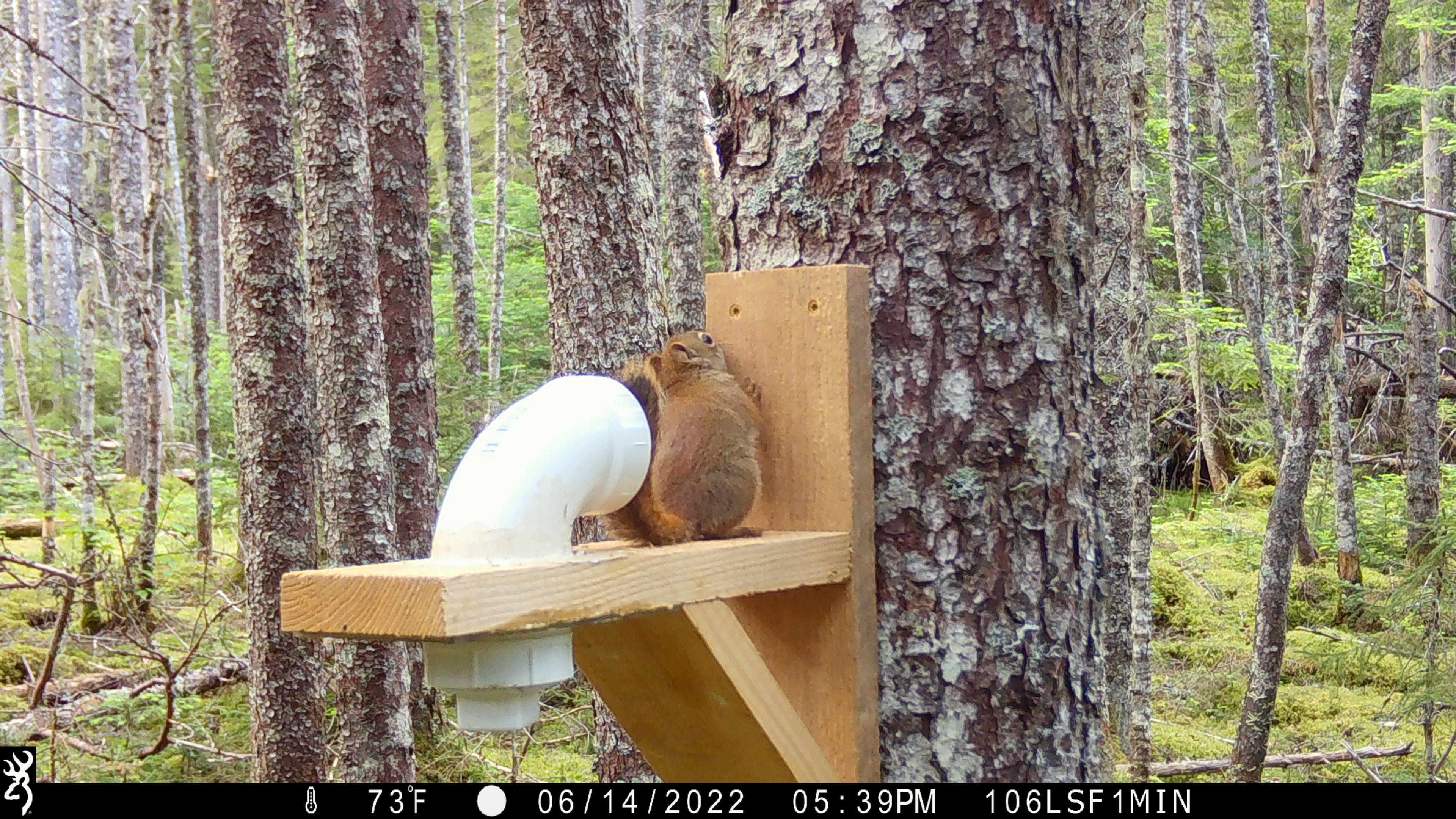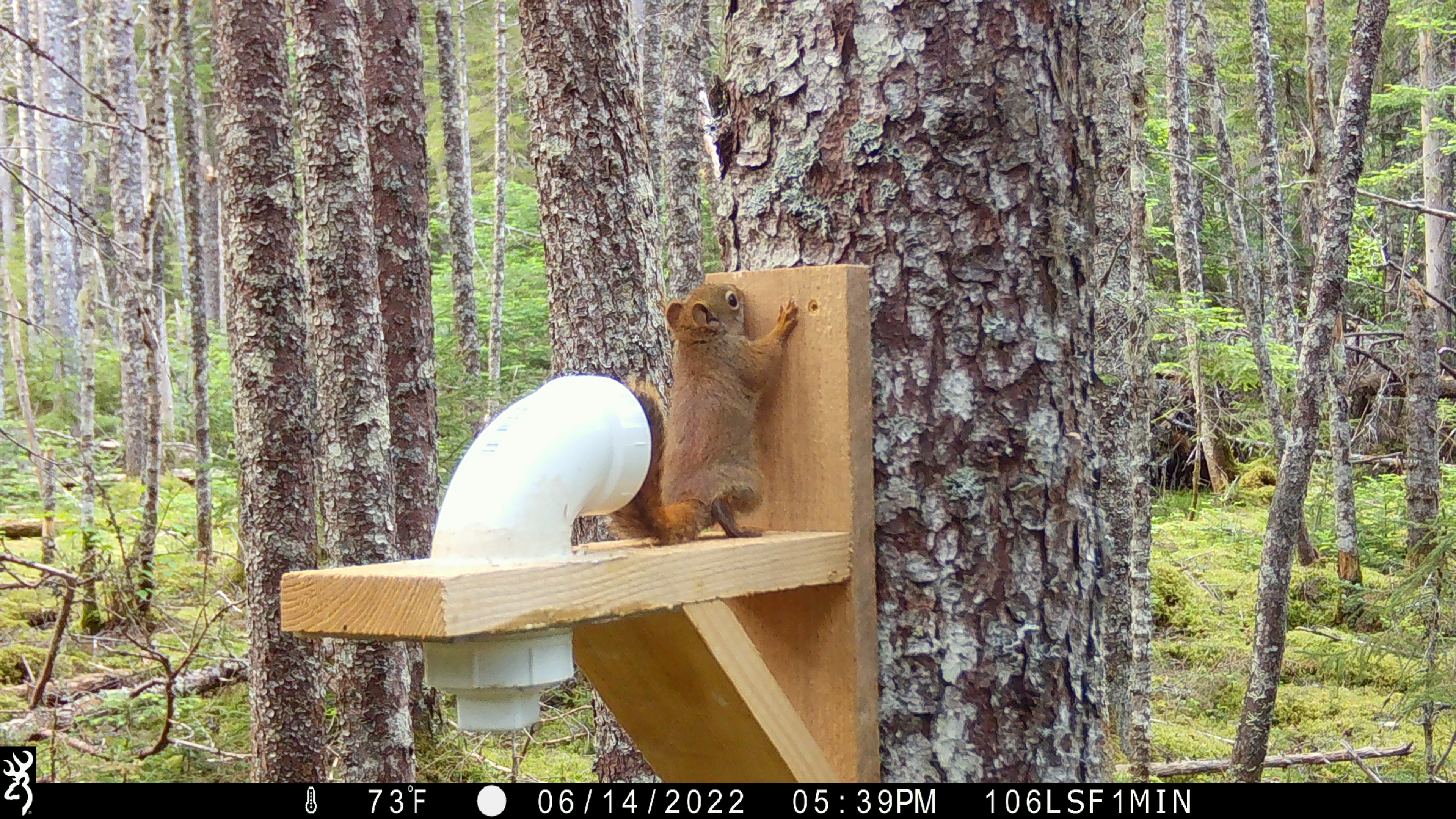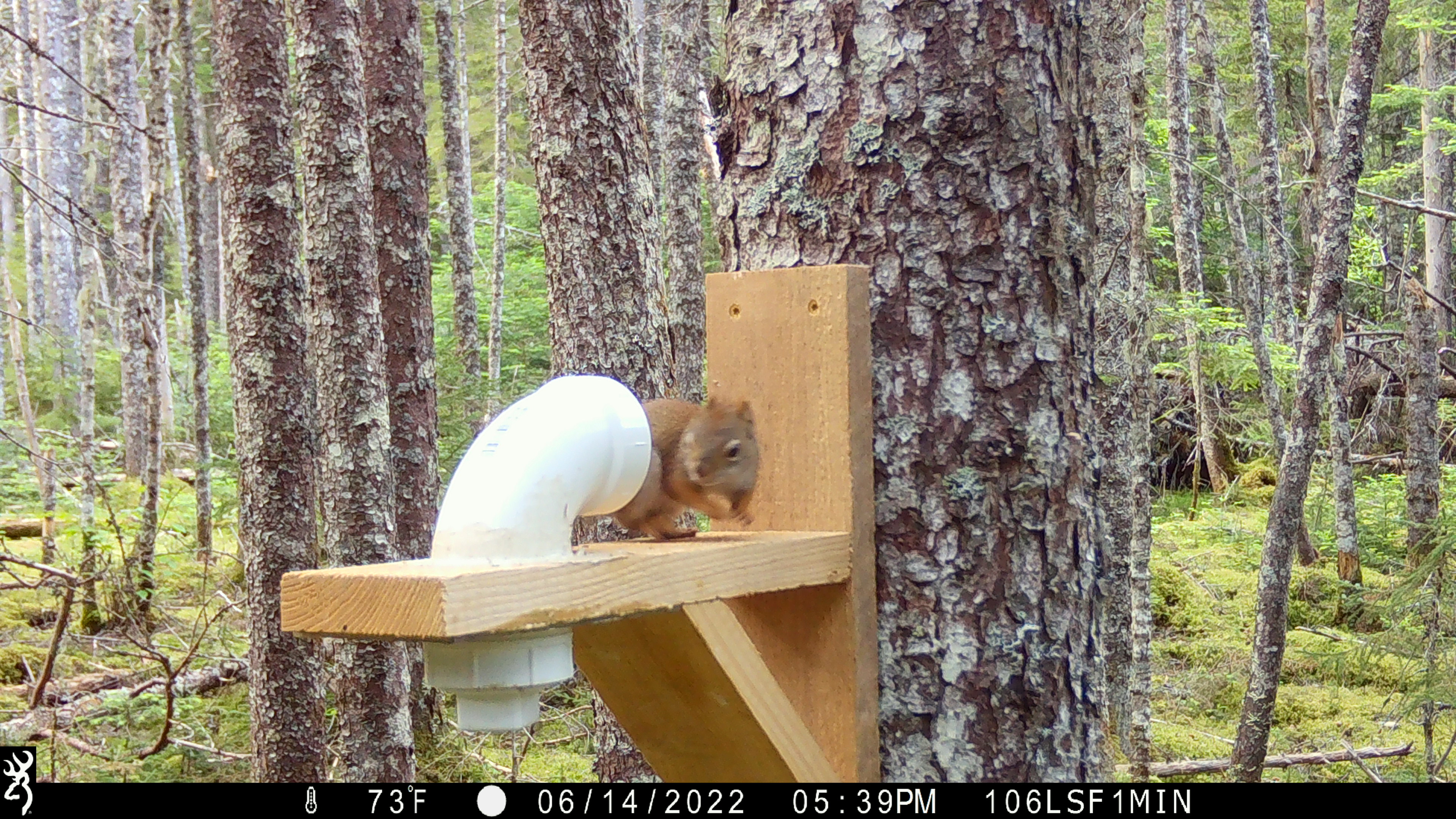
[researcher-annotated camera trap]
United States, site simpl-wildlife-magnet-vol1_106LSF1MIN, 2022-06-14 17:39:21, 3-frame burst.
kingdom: Animalia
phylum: Chordata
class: Mammalia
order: Rodentia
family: Sciuridae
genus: Tamiasciurus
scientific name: Tamiasciurus hudsonicus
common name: red squirrel